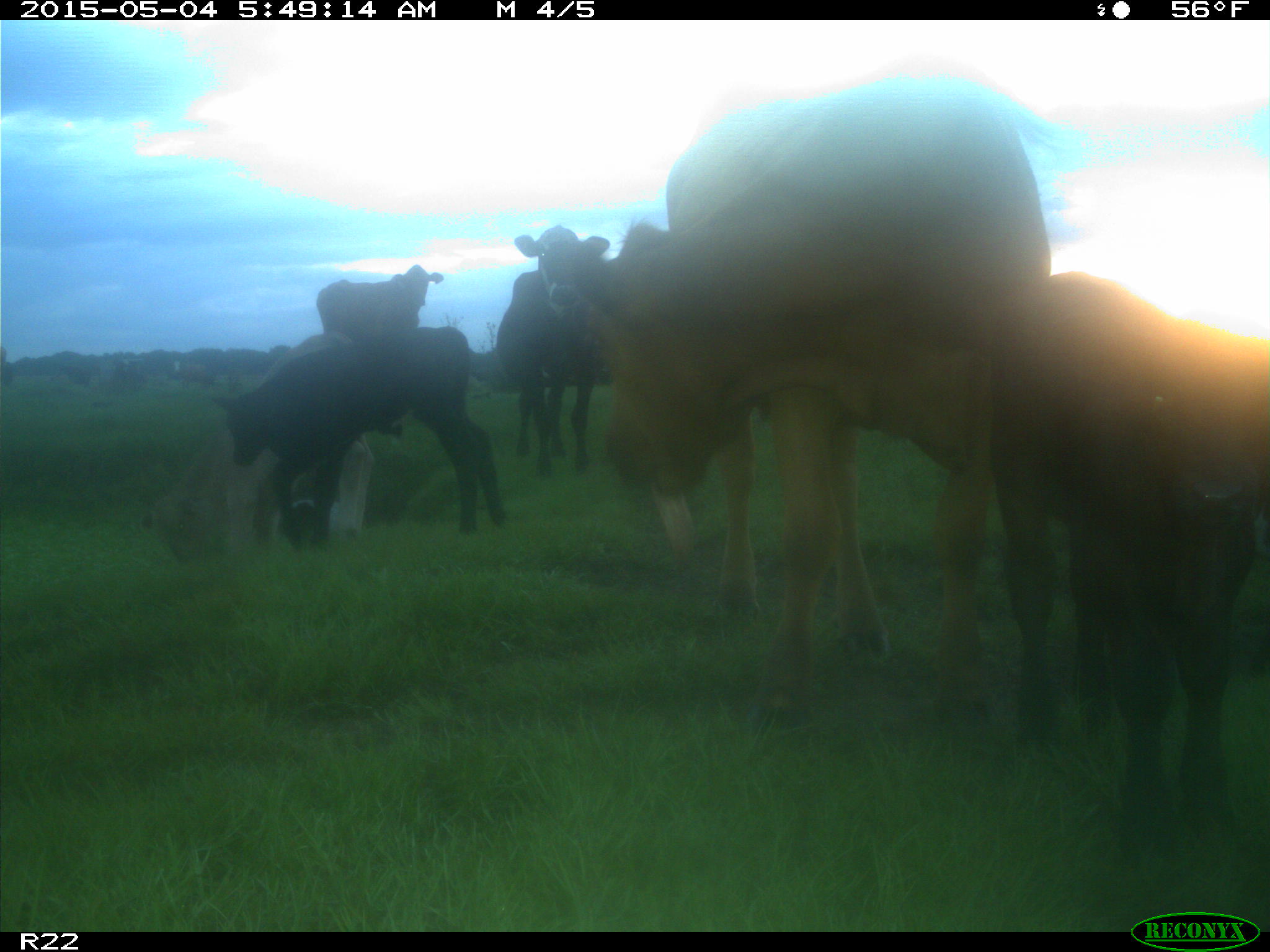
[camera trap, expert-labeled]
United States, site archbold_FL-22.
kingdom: Animalia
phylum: Chordata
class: Mammalia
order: Artiodactyla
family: Bovidae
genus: Bos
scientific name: Bos taurus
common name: domestic cow